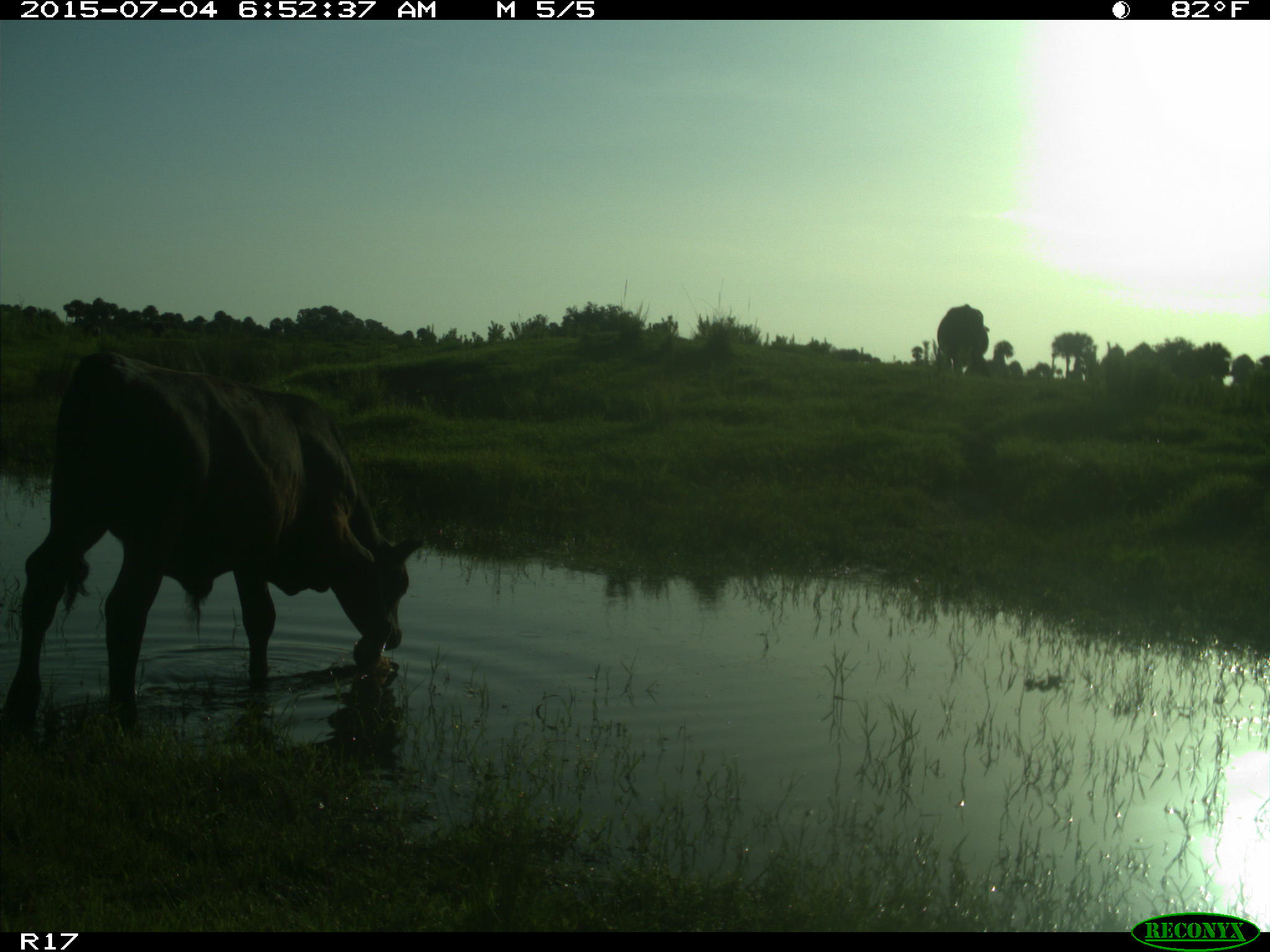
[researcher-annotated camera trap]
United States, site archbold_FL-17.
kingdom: Animalia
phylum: Chordata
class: Mammalia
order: Artiodactyla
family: Bovidae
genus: Bos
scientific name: Bos taurus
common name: domestic cow